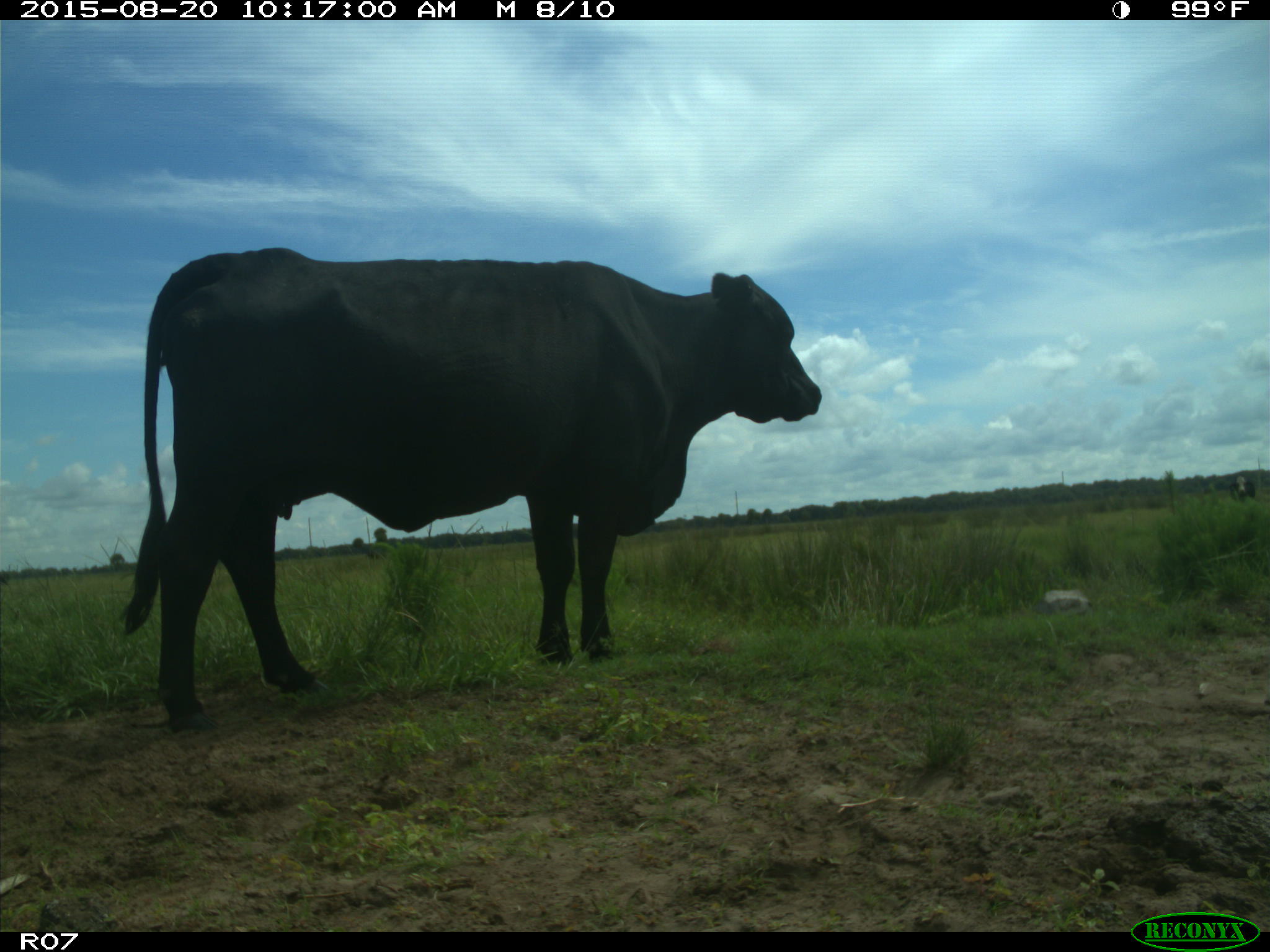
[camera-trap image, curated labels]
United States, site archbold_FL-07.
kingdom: Animalia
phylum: Chordata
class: Mammalia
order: Artiodactyla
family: Bovidae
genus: Bos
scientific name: Bos taurus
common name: domestic cow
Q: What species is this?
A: Bos taurus (domestic cow).